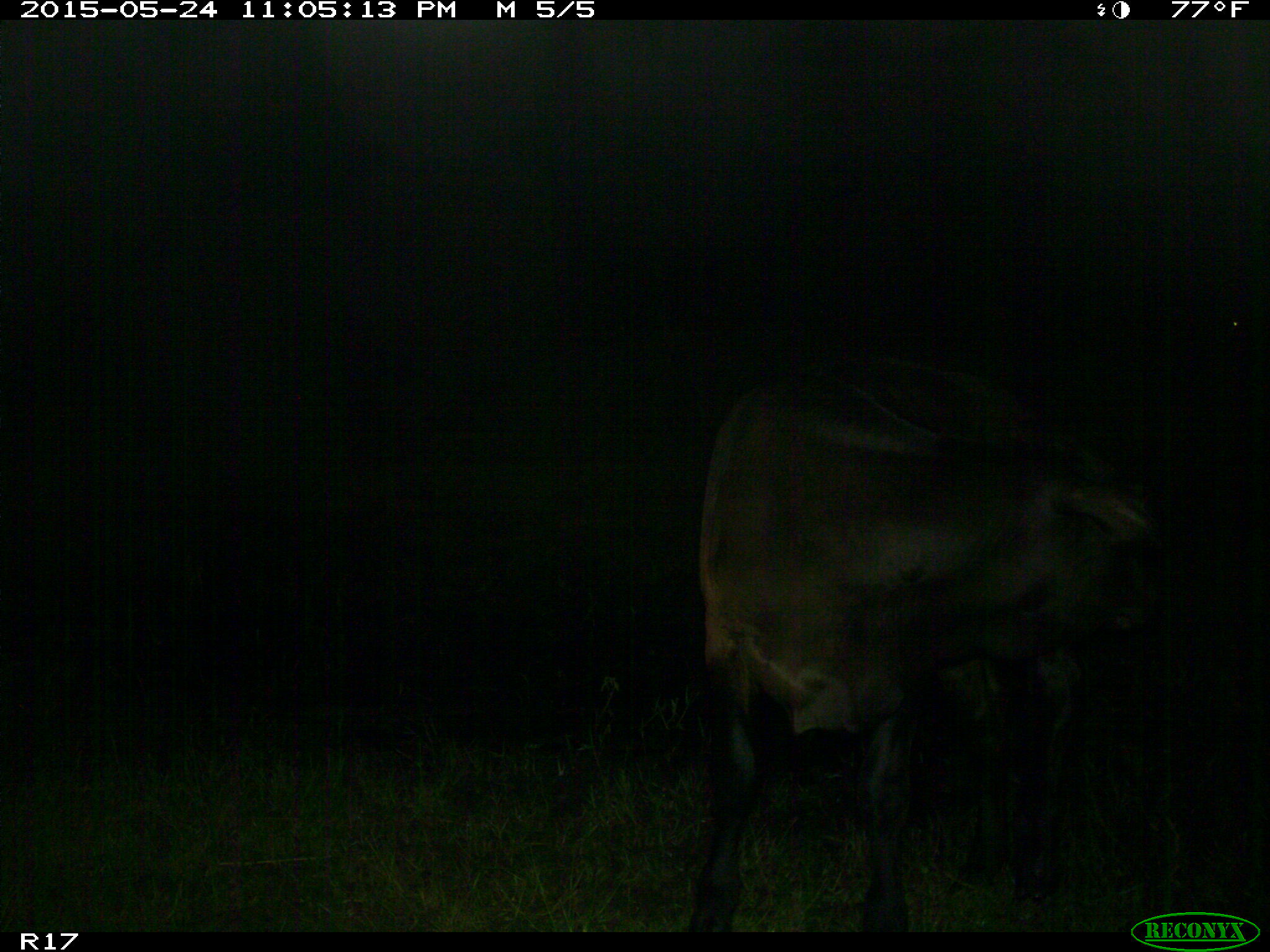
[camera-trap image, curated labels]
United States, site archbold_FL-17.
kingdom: Animalia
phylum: Chordata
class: Mammalia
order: Artiodactyla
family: Bovidae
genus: Bos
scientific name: Bos taurus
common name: domestic cow